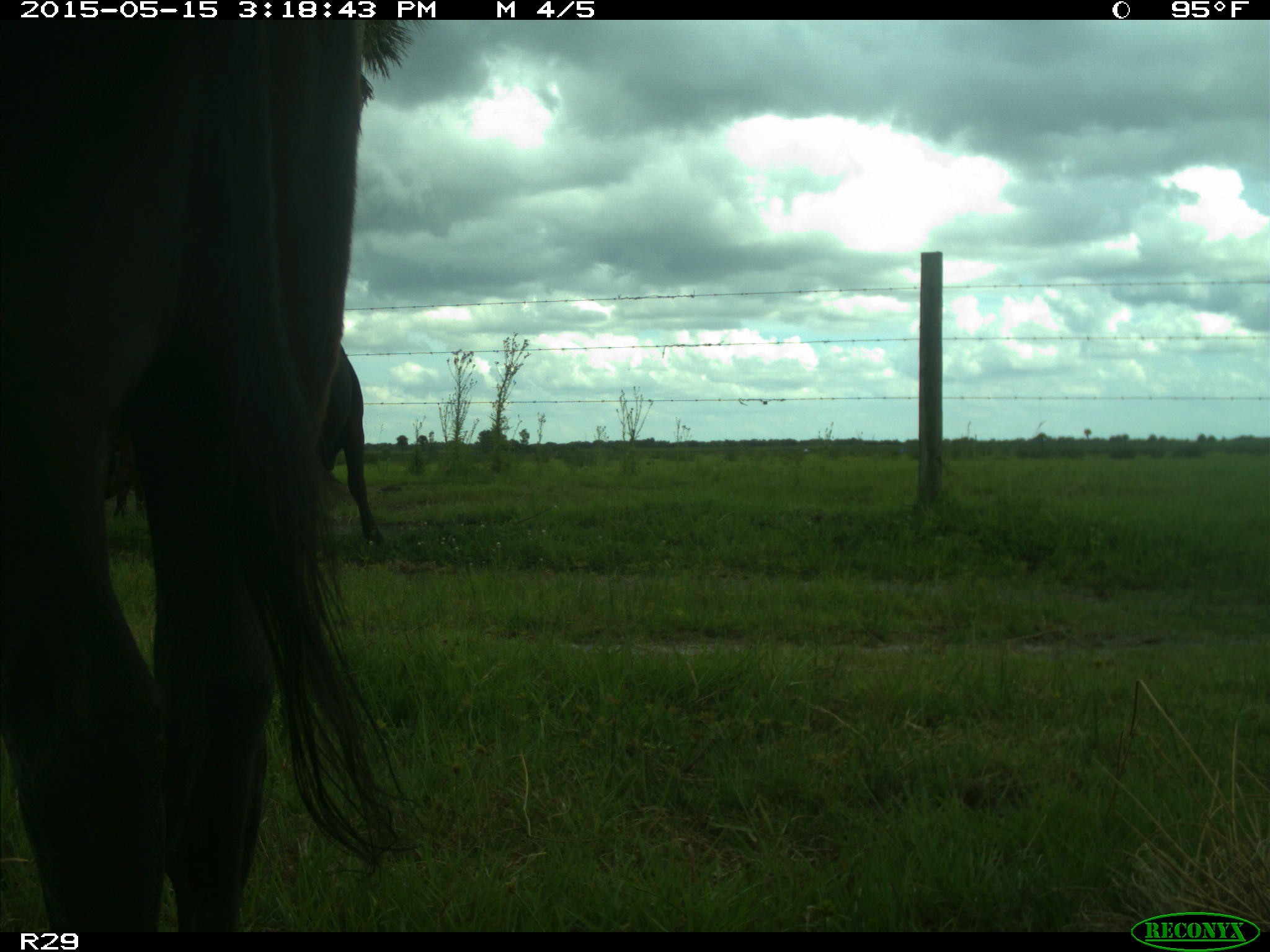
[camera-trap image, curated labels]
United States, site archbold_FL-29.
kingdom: Animalia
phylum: Chordata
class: Mammalia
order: Artiodactyla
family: Bovidae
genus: Bos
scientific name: Bos taurus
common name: domestic cow